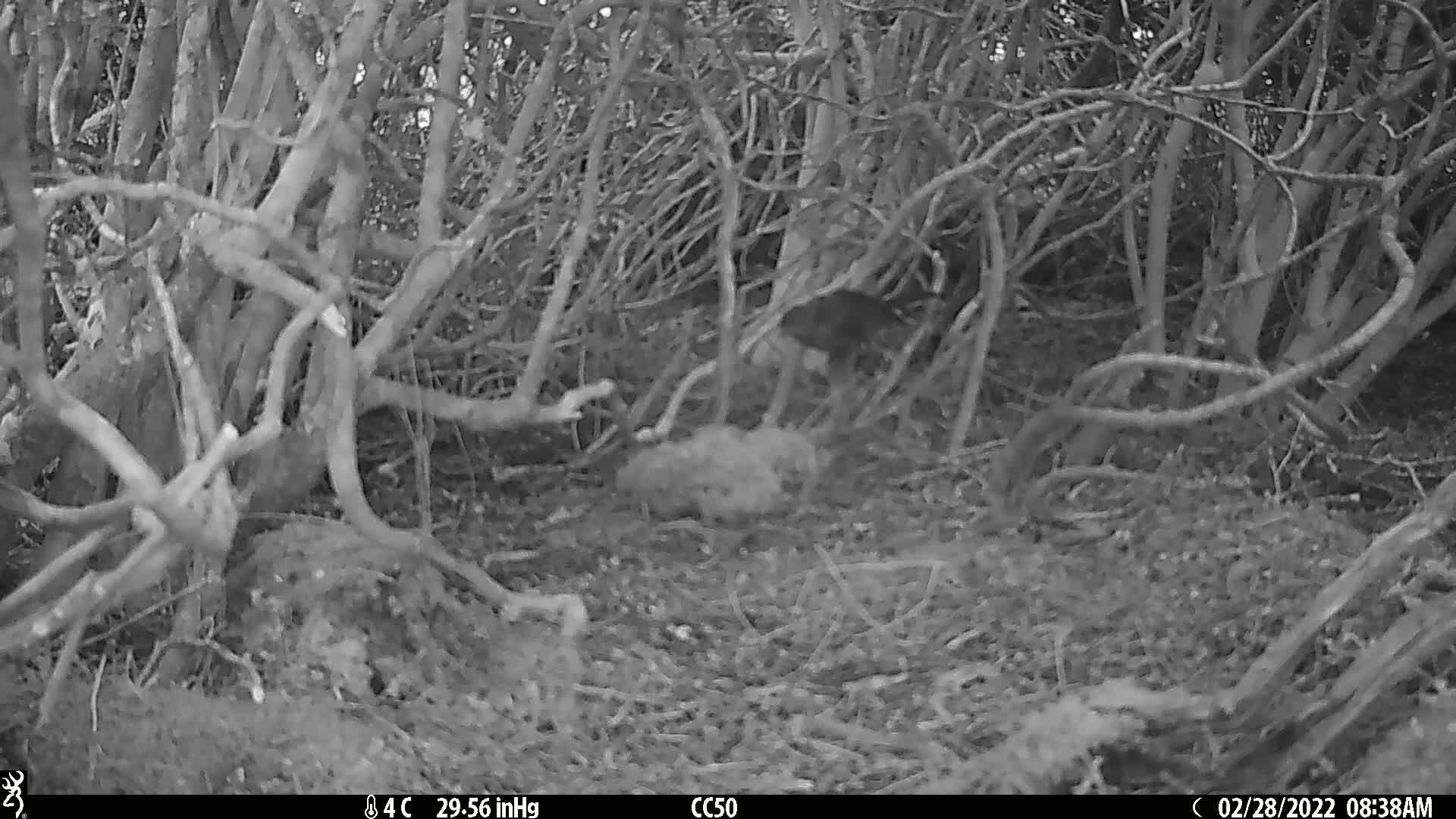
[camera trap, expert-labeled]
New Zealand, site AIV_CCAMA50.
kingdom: Animalia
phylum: Chordata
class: Aves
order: Passeriformes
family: Turdidae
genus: Turdus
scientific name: Turdus merula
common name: eurasian blackbird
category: blackbird